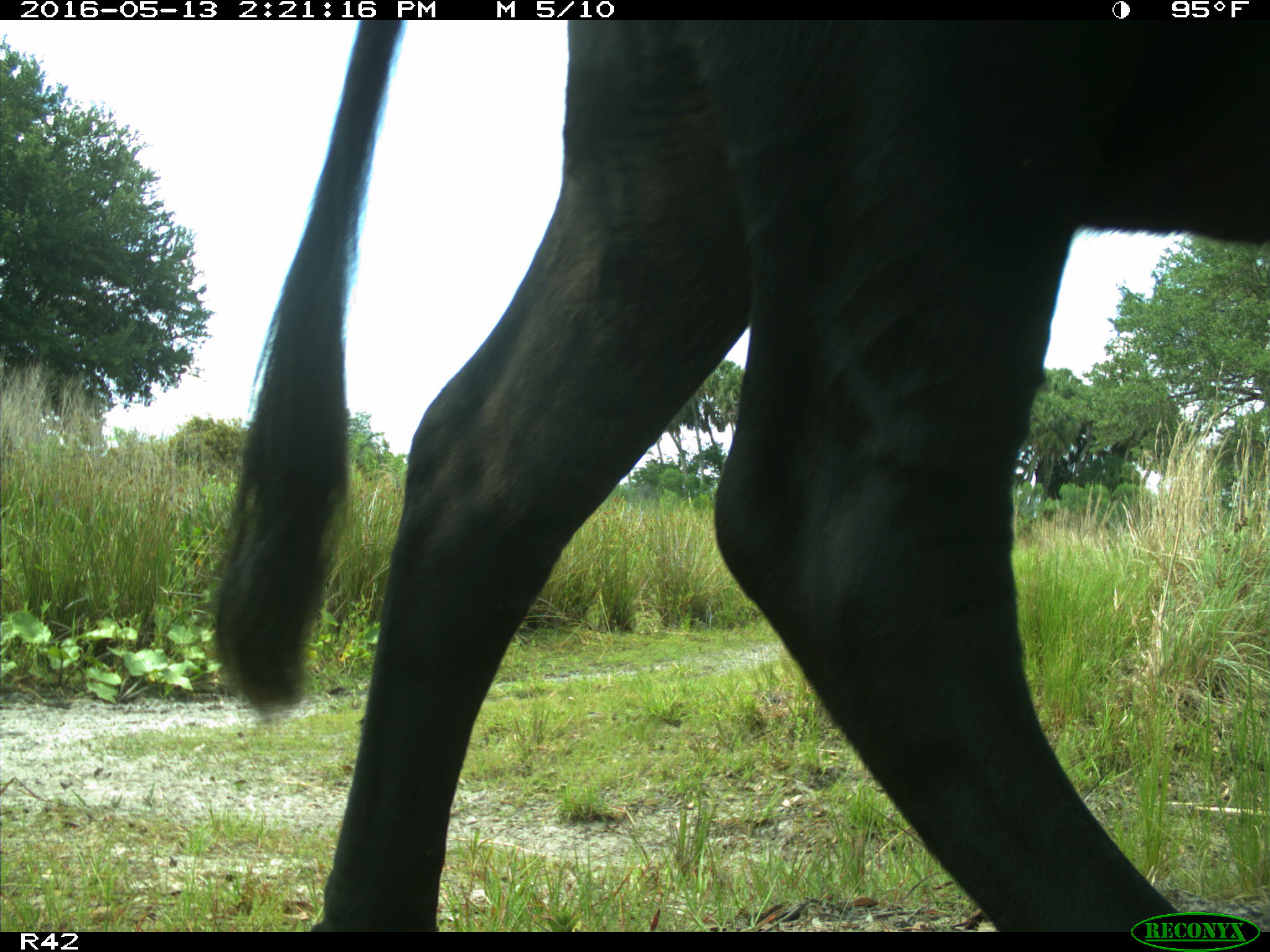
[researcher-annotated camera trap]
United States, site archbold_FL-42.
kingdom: Animalia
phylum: Chordata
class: Mammalia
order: Artiodactyla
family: Bovidae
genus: Bos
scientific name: Bos taurus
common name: domestic cow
Bos taurus (domestic cow).